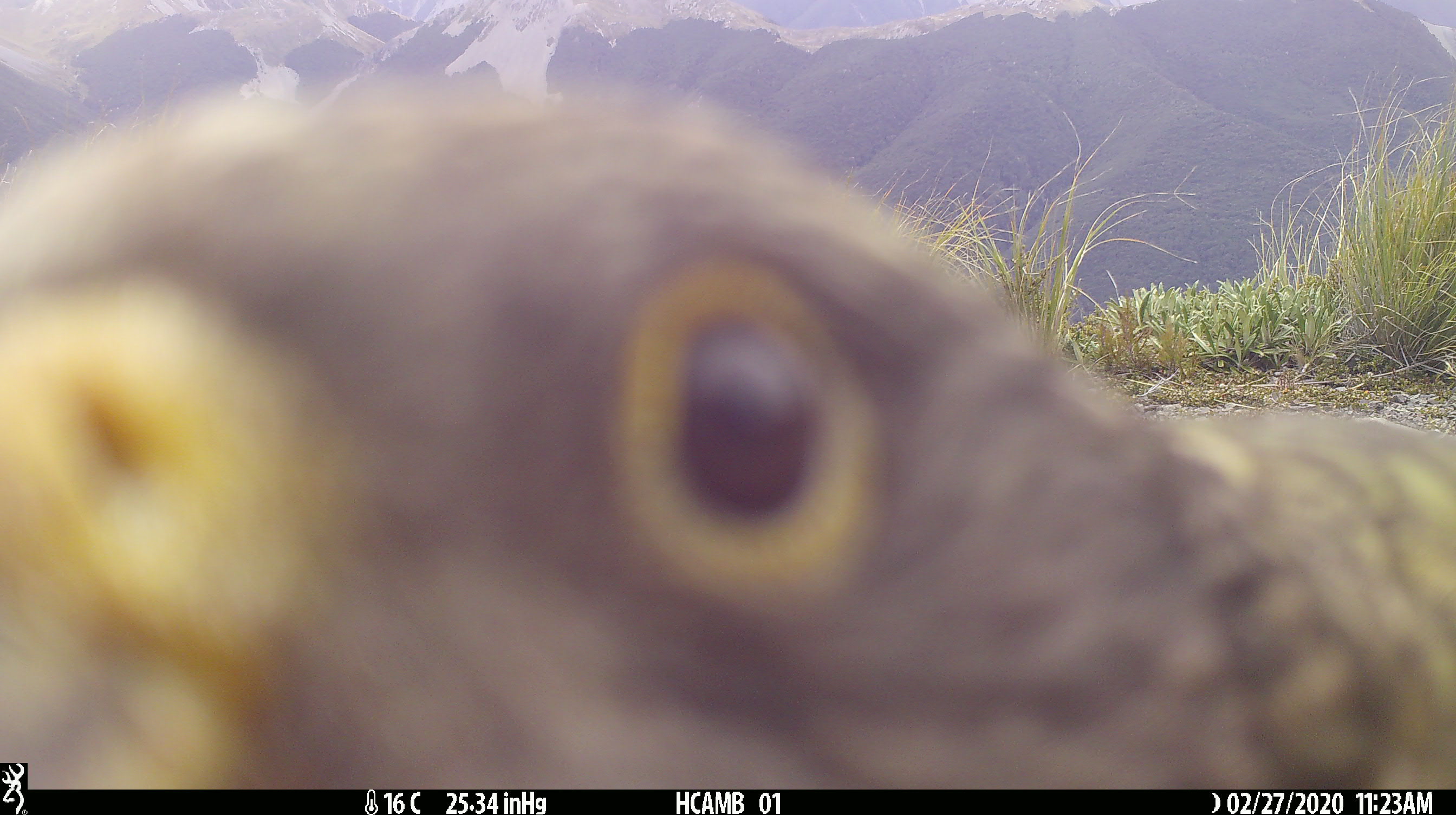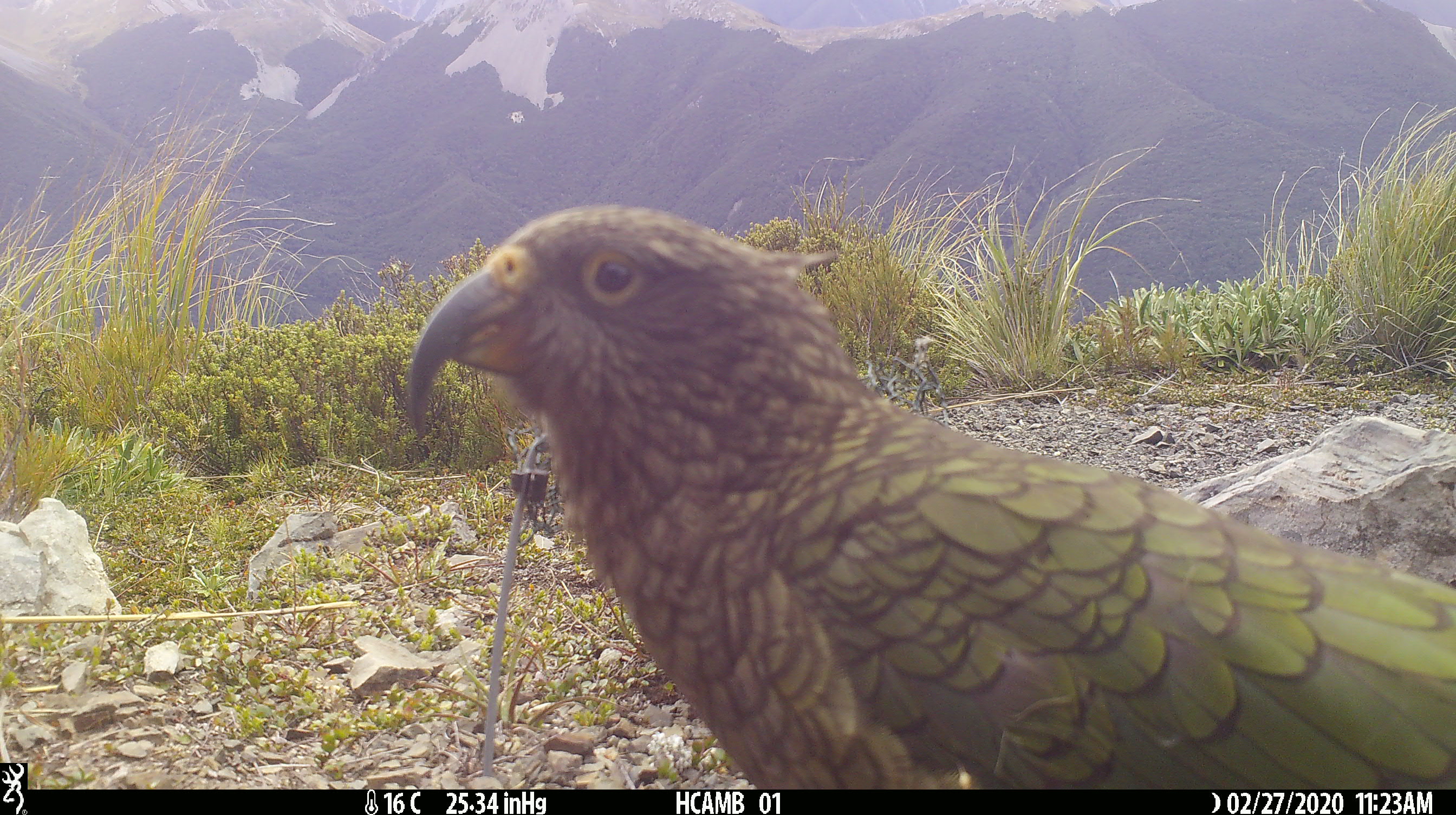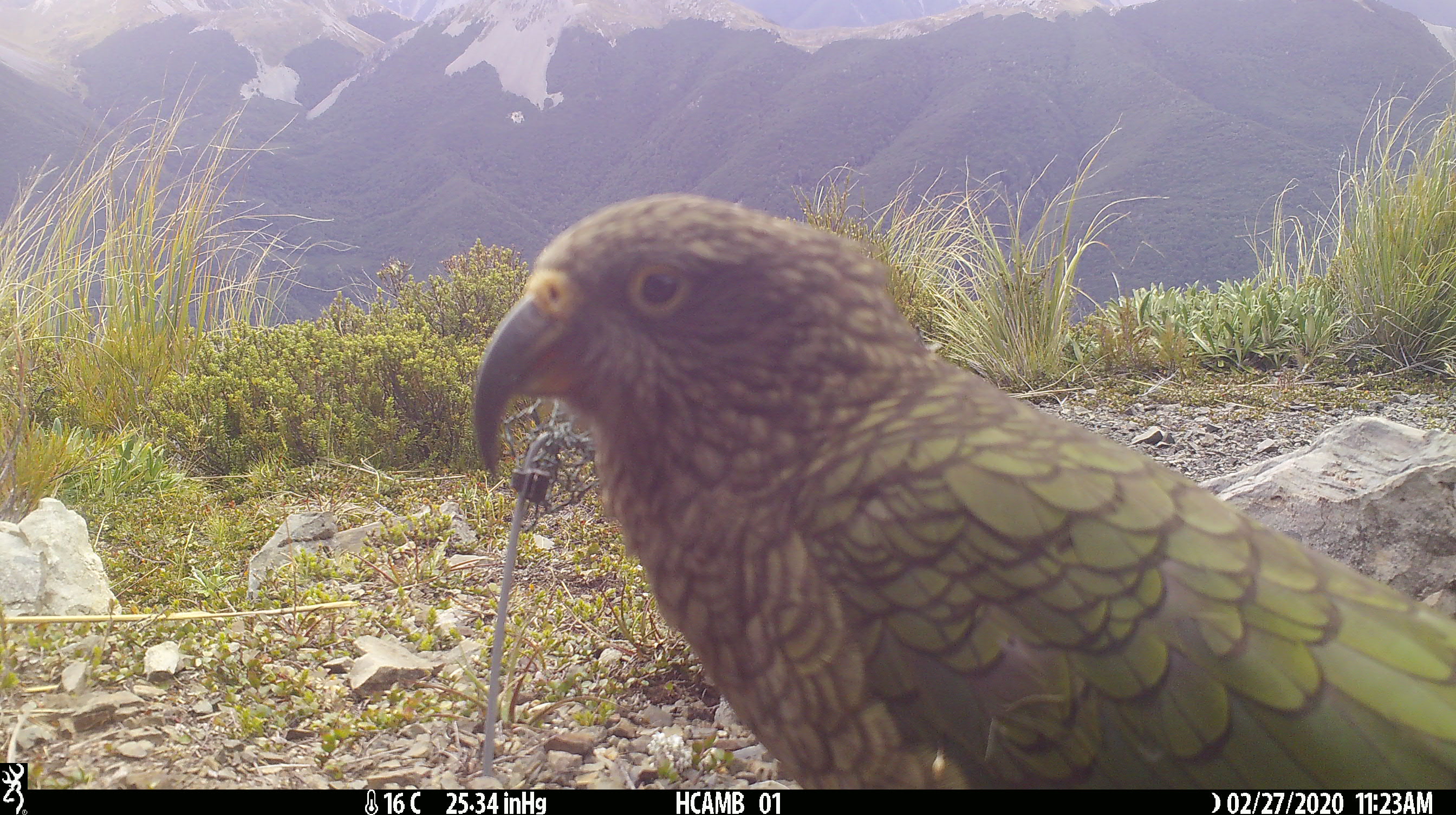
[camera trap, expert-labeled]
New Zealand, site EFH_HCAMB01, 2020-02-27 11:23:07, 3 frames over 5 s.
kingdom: Animalia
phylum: Chordata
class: Aves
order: Psittaciformes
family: Strigopidae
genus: Nestor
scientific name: Nestor notabilis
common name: kea